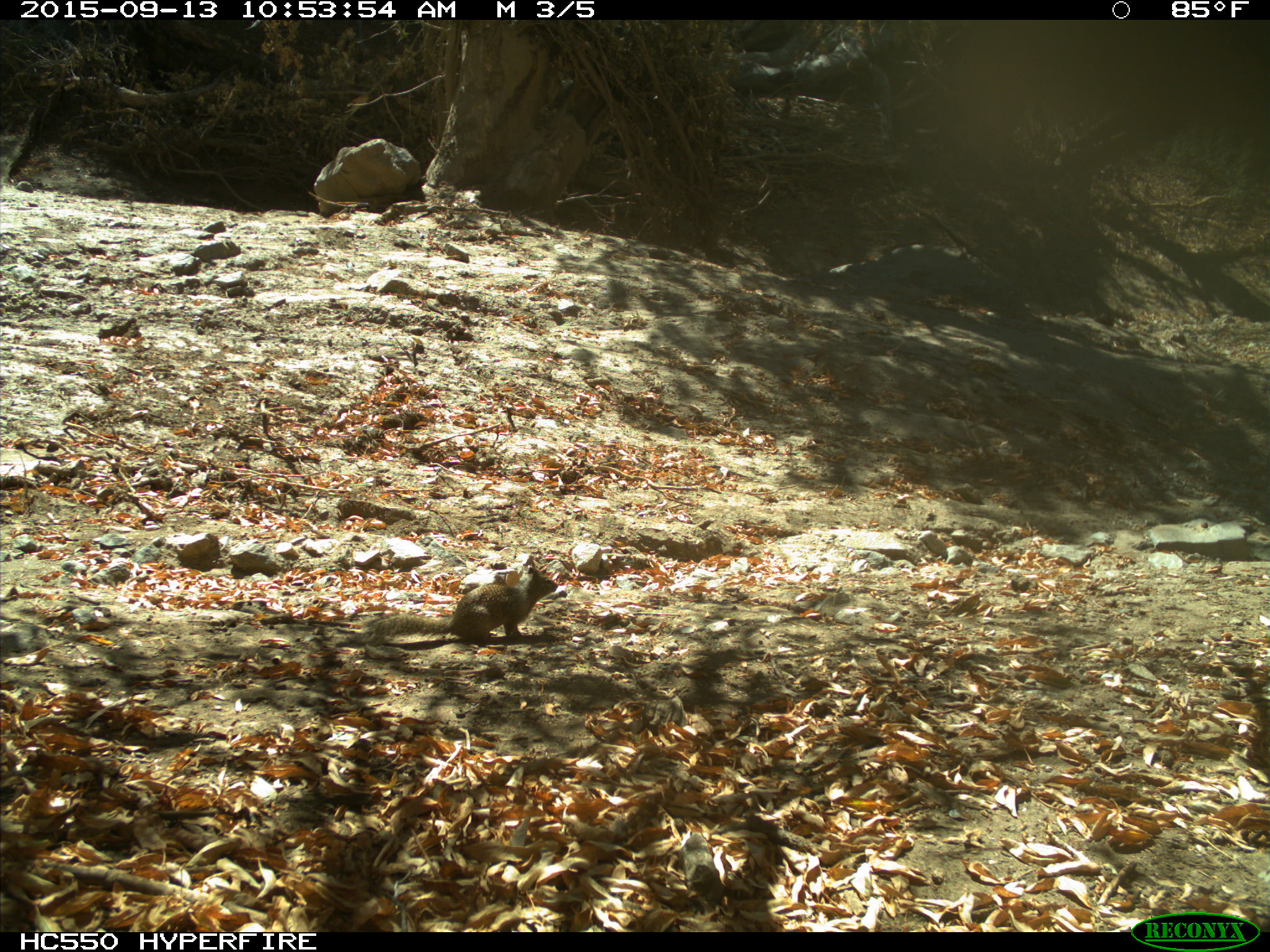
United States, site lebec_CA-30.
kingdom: Animalia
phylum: Chordata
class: Mammalia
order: Rodentia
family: Sciuridae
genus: Otospermophilus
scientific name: Otospermophilus beecheyi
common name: california ground squirrel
Otospermophilus beecheyi (california ground squirrel).